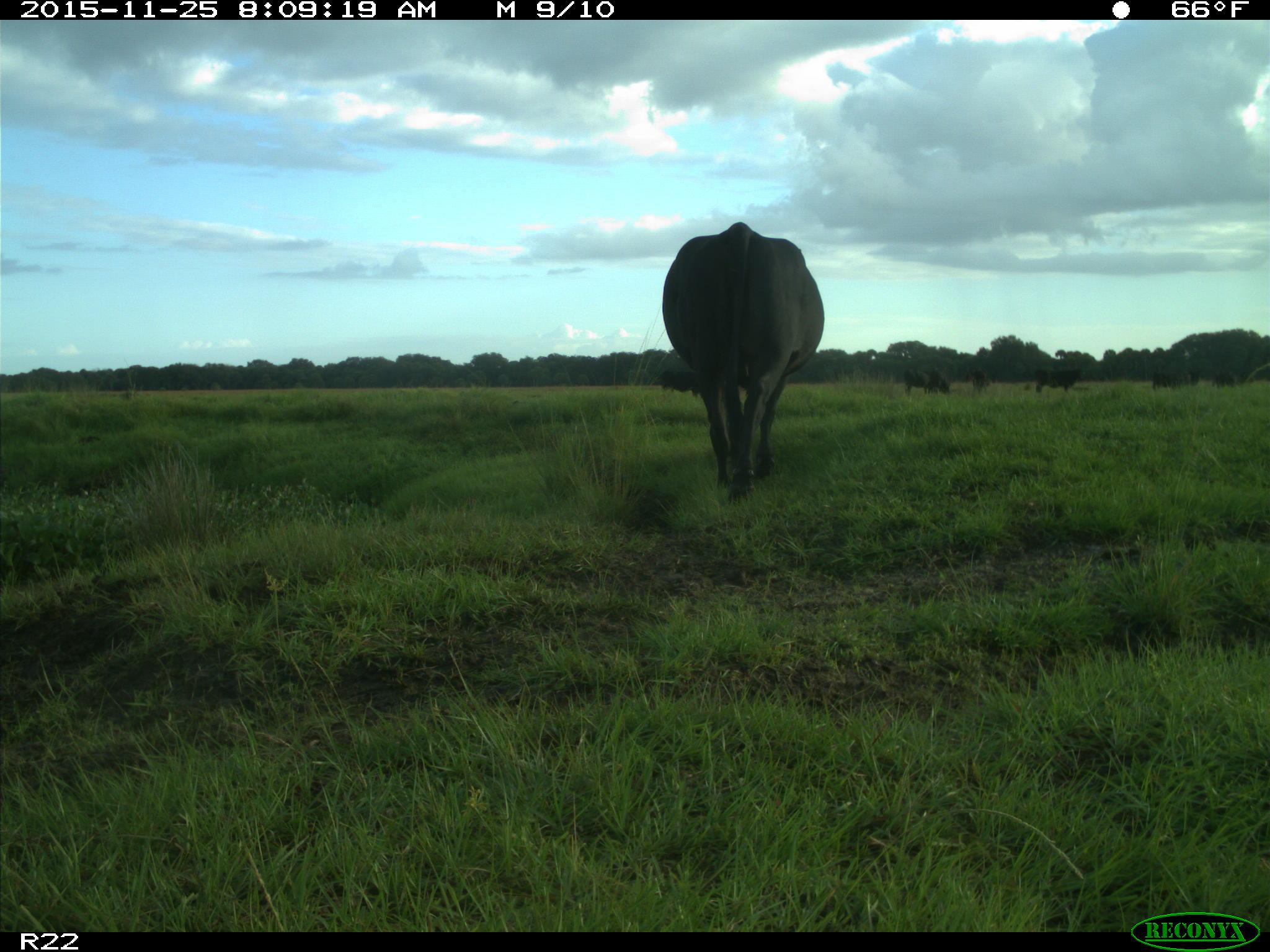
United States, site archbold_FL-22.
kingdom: Animalia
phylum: Chordata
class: Mammalia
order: Artiodactyla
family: Bovidae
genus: Bos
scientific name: Bos taurus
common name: domestic cow